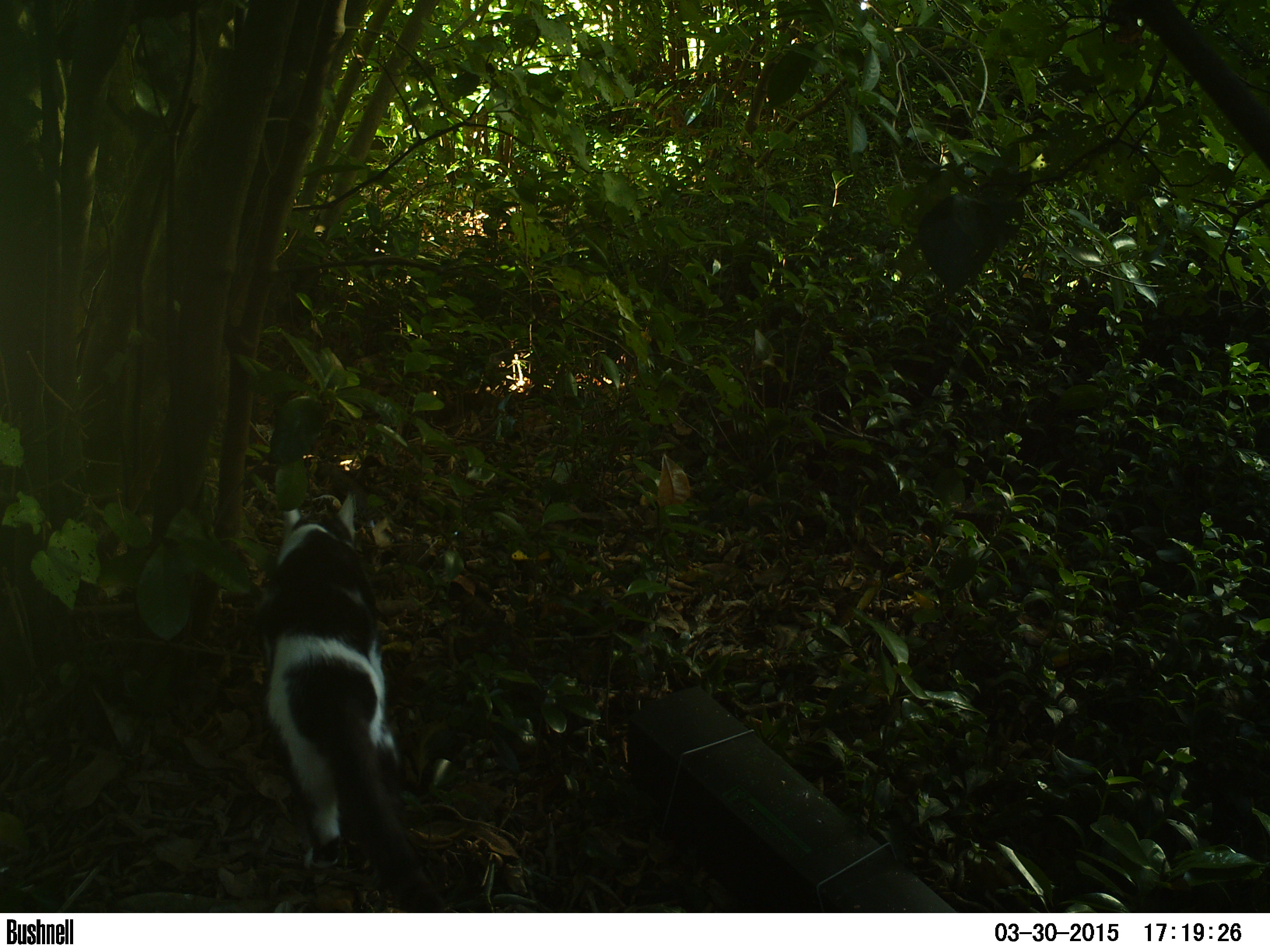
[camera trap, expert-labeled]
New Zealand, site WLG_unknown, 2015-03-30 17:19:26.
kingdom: Animalia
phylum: Chordata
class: Mammalia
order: Carnivora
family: Felidae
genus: Felis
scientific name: Felis catus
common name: domestic cat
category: cat